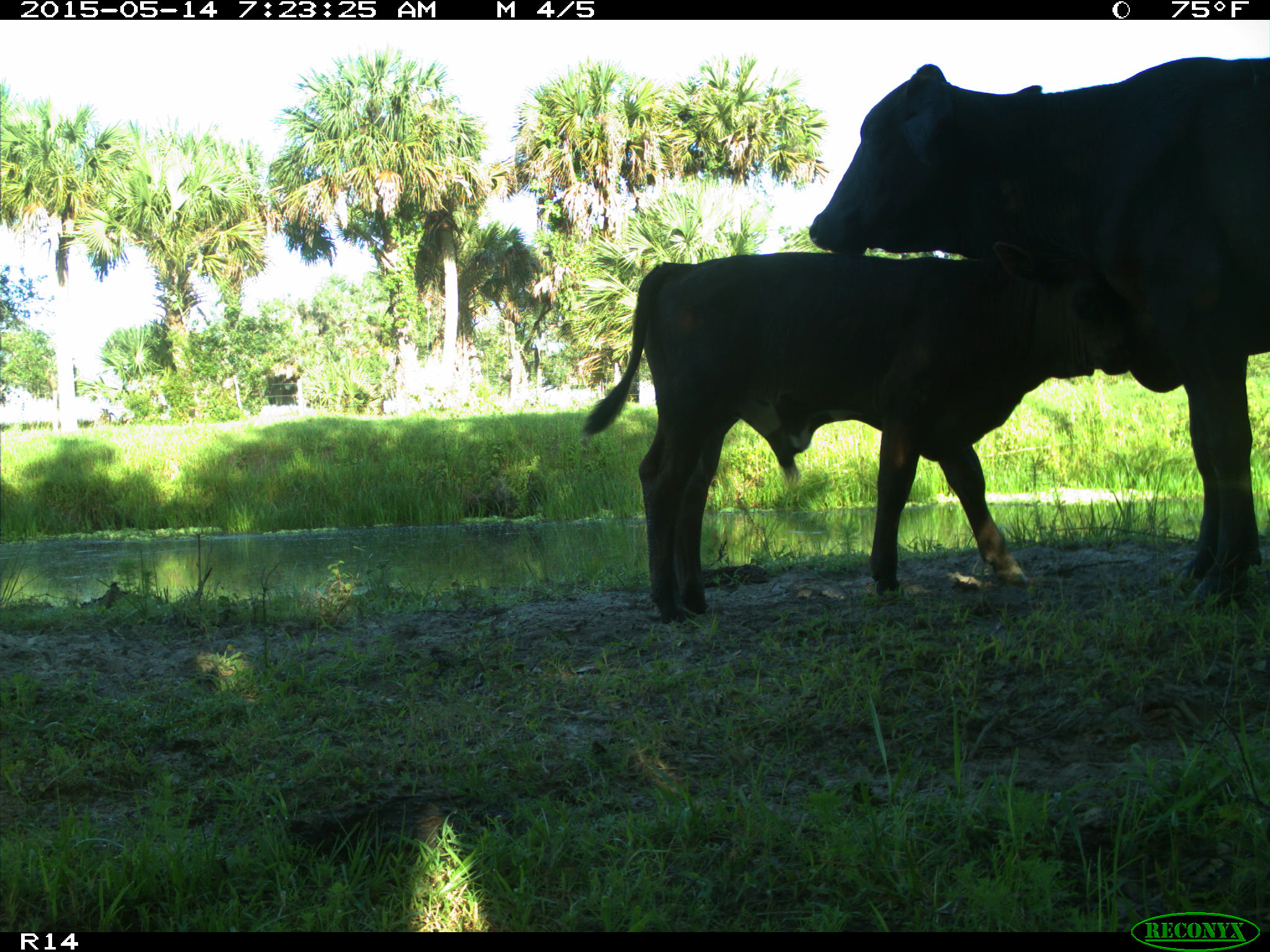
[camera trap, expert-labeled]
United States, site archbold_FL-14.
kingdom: Animalia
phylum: Chordata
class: Mammalia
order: Artiodactyla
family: Bovidae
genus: Bos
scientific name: Bos taurus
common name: domestic cow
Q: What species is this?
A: Bos taurus (domestic cow).